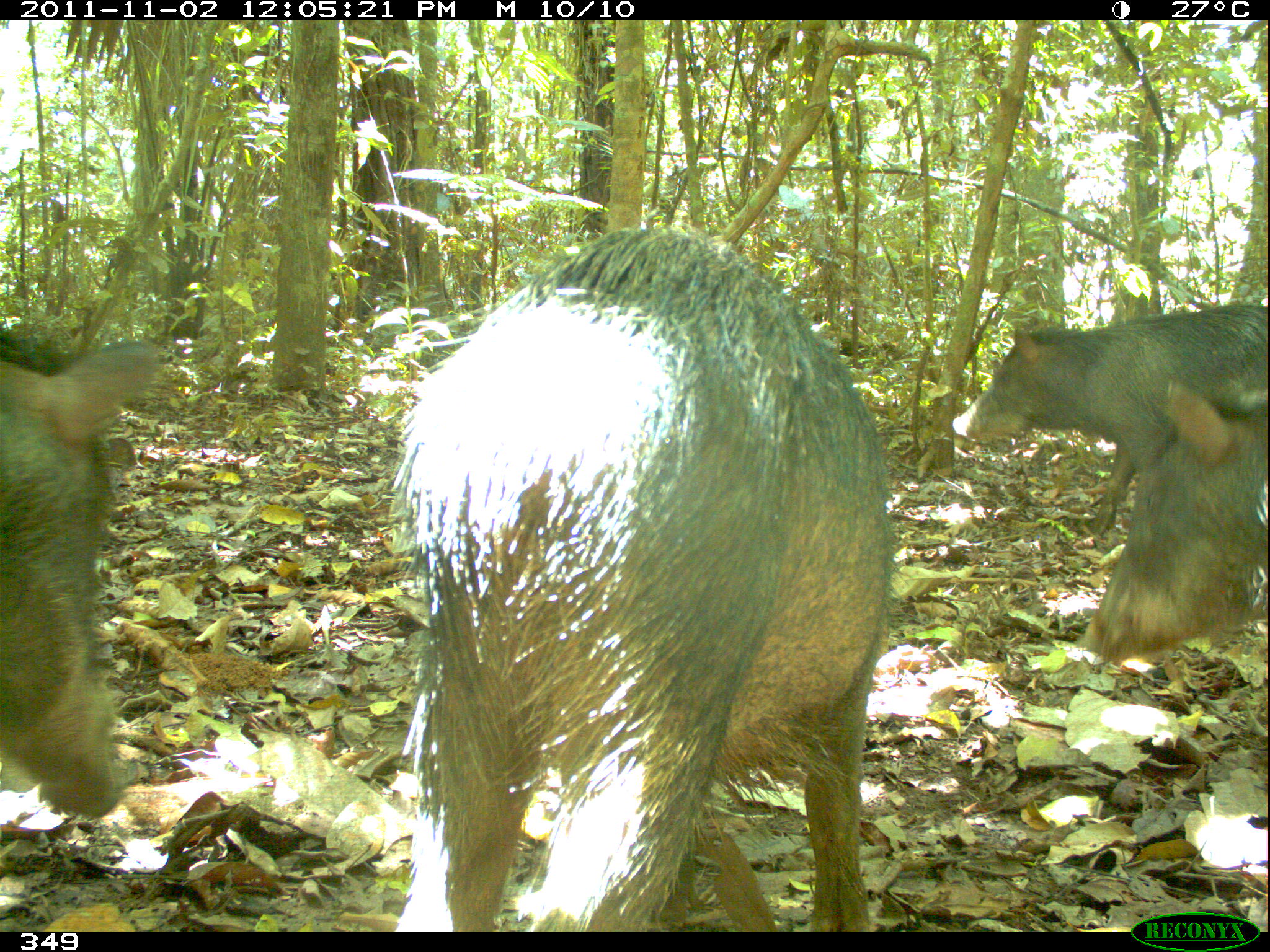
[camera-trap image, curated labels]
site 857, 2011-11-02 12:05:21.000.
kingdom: Animalia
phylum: Chordata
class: Mammalia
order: Artiodactyla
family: Tayassuidae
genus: Tayassu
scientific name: Tayassu pecari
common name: white-lipped peccary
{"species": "Tayassu pecari (white-lipped peccary)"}